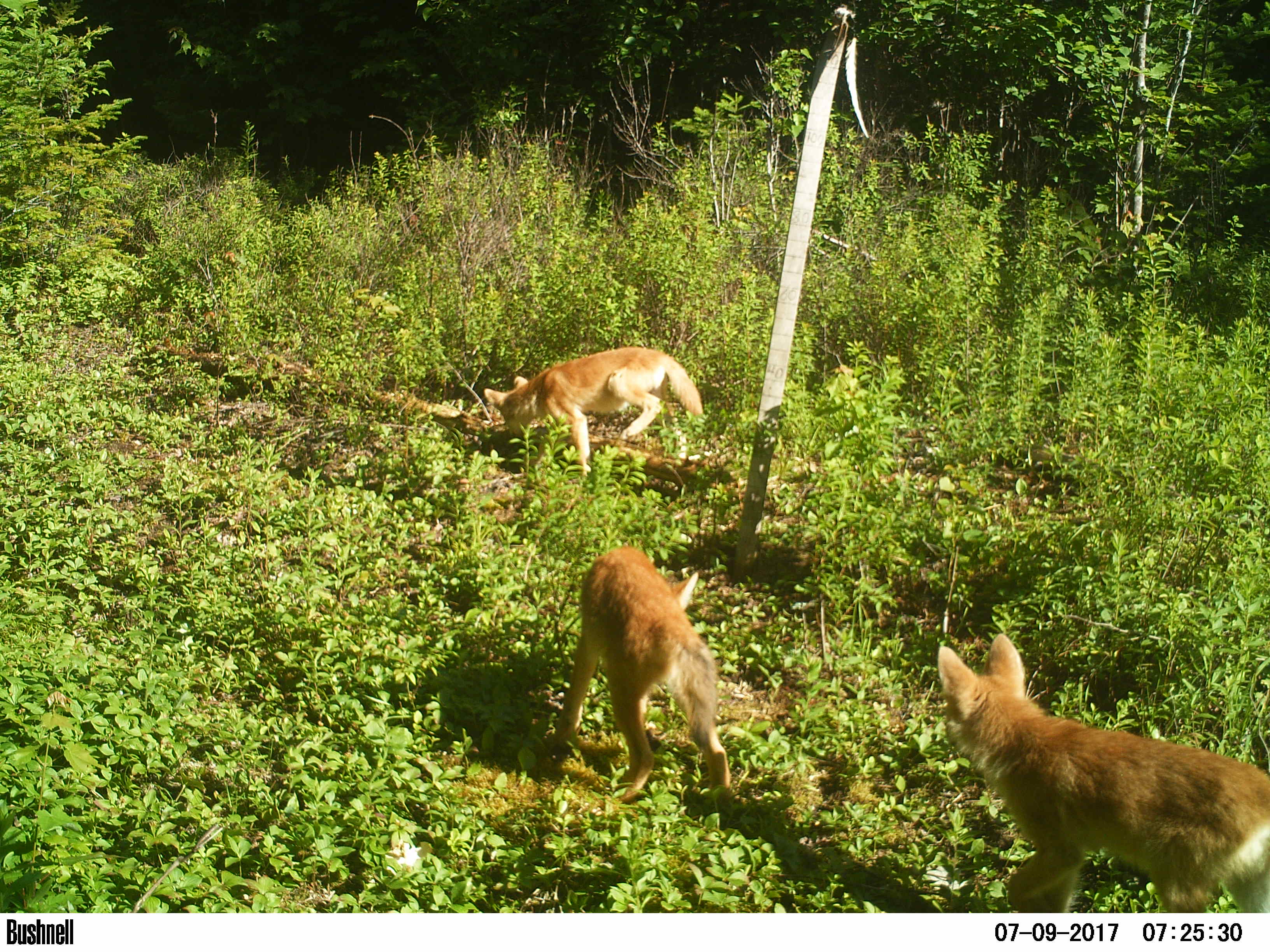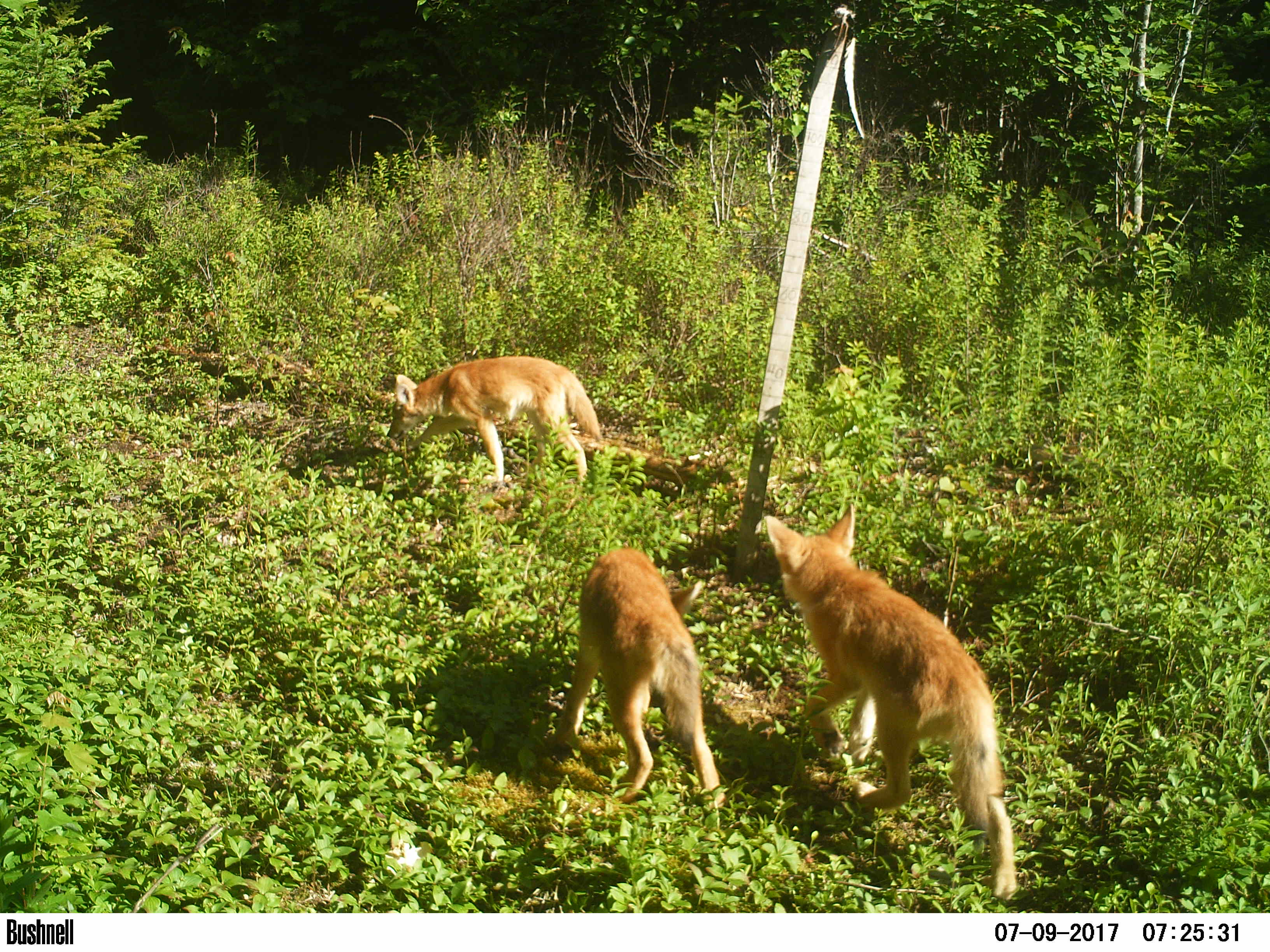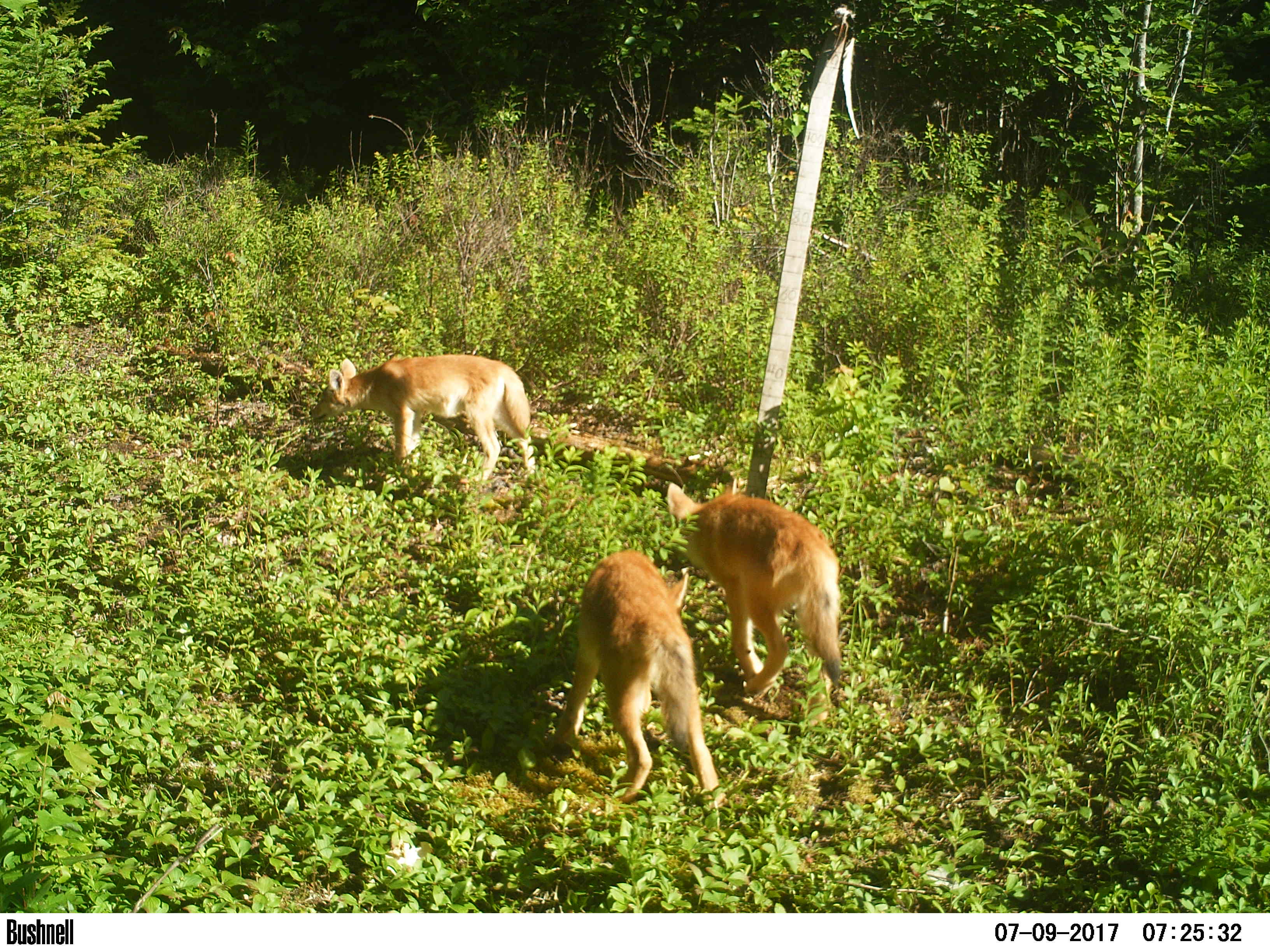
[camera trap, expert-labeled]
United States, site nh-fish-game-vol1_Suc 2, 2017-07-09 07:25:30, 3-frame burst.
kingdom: Animalia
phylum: Chordata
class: Mammalia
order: Carnivora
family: Canidae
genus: Canis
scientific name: Canis latrans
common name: coyote